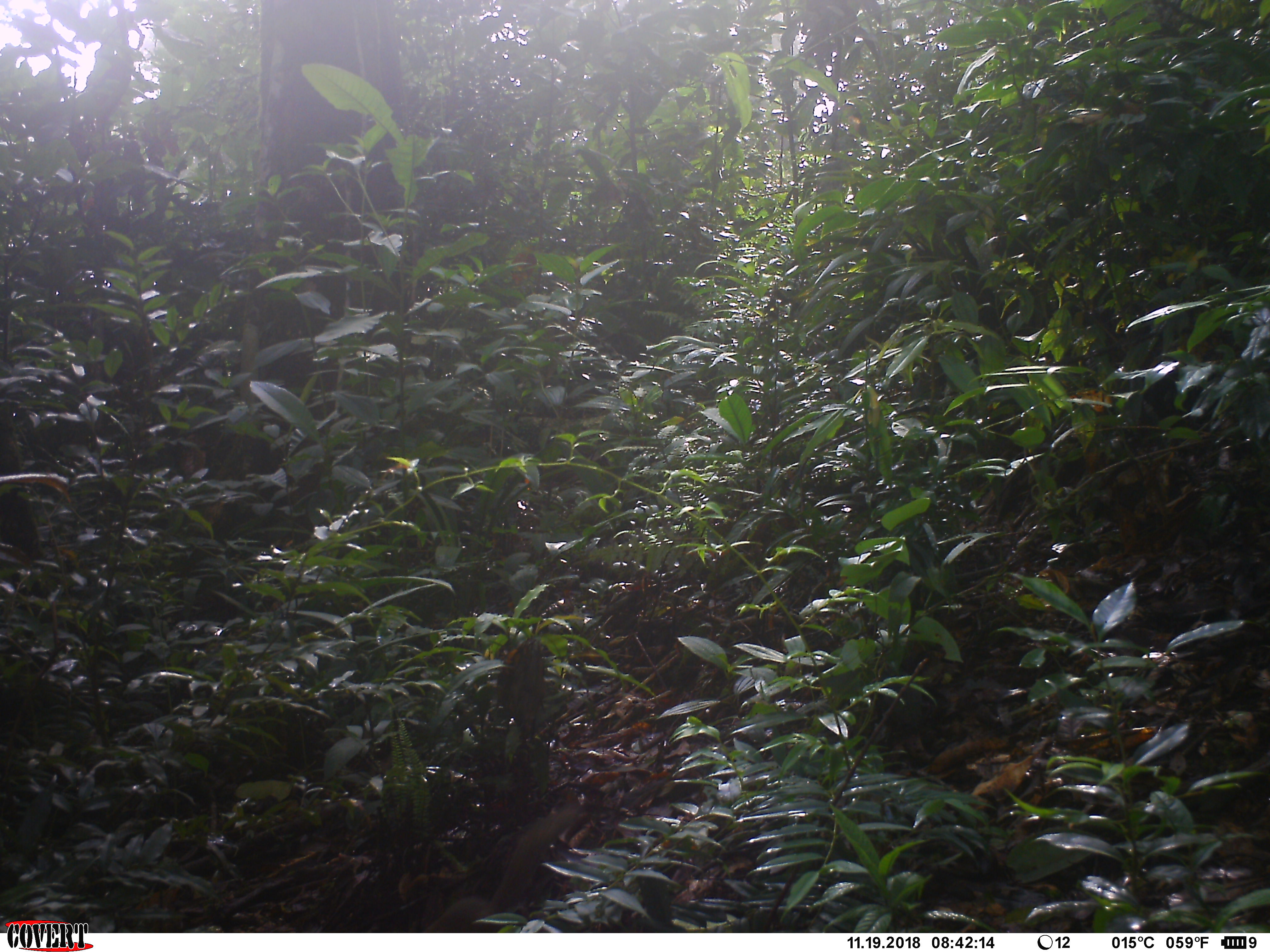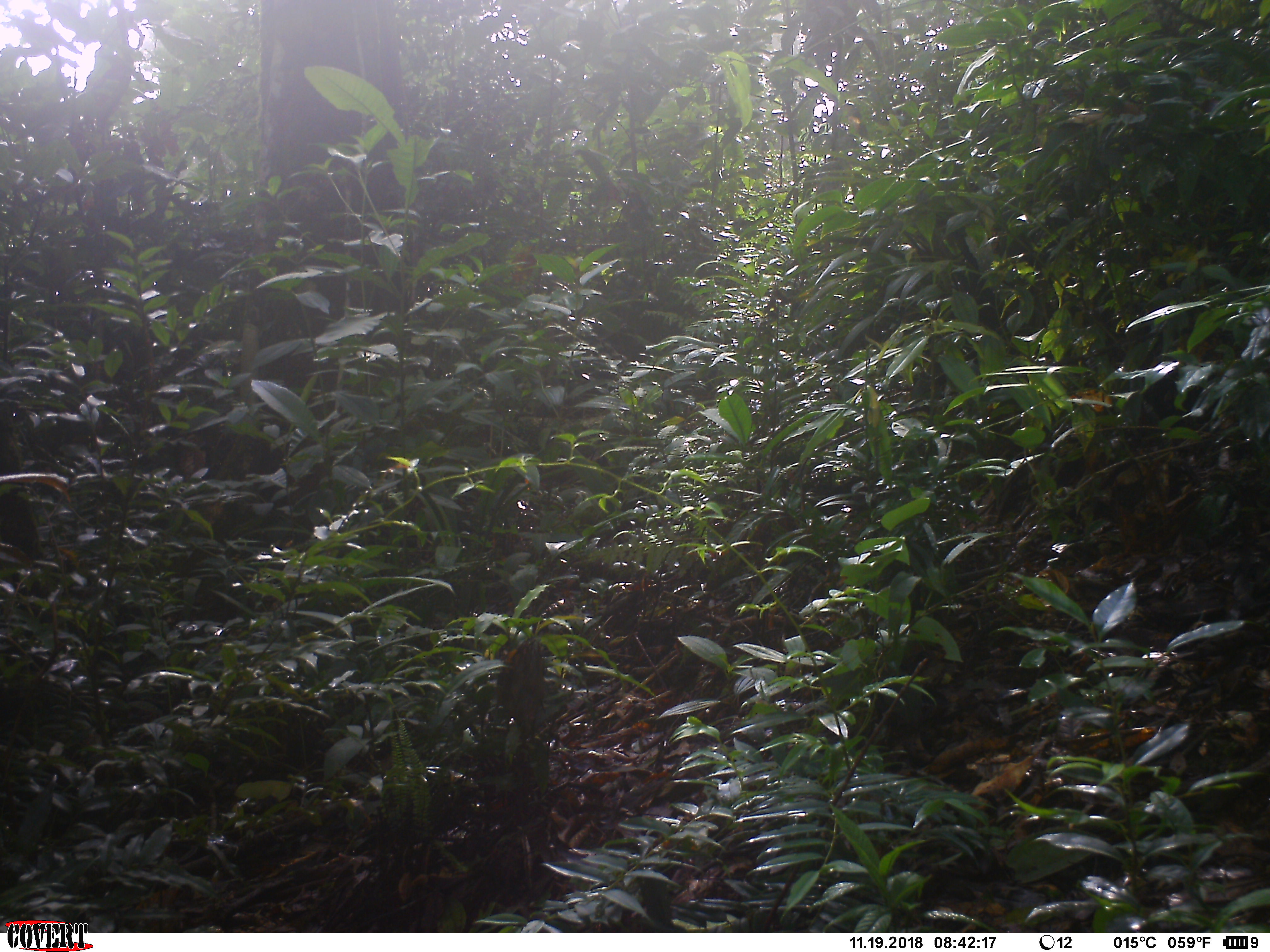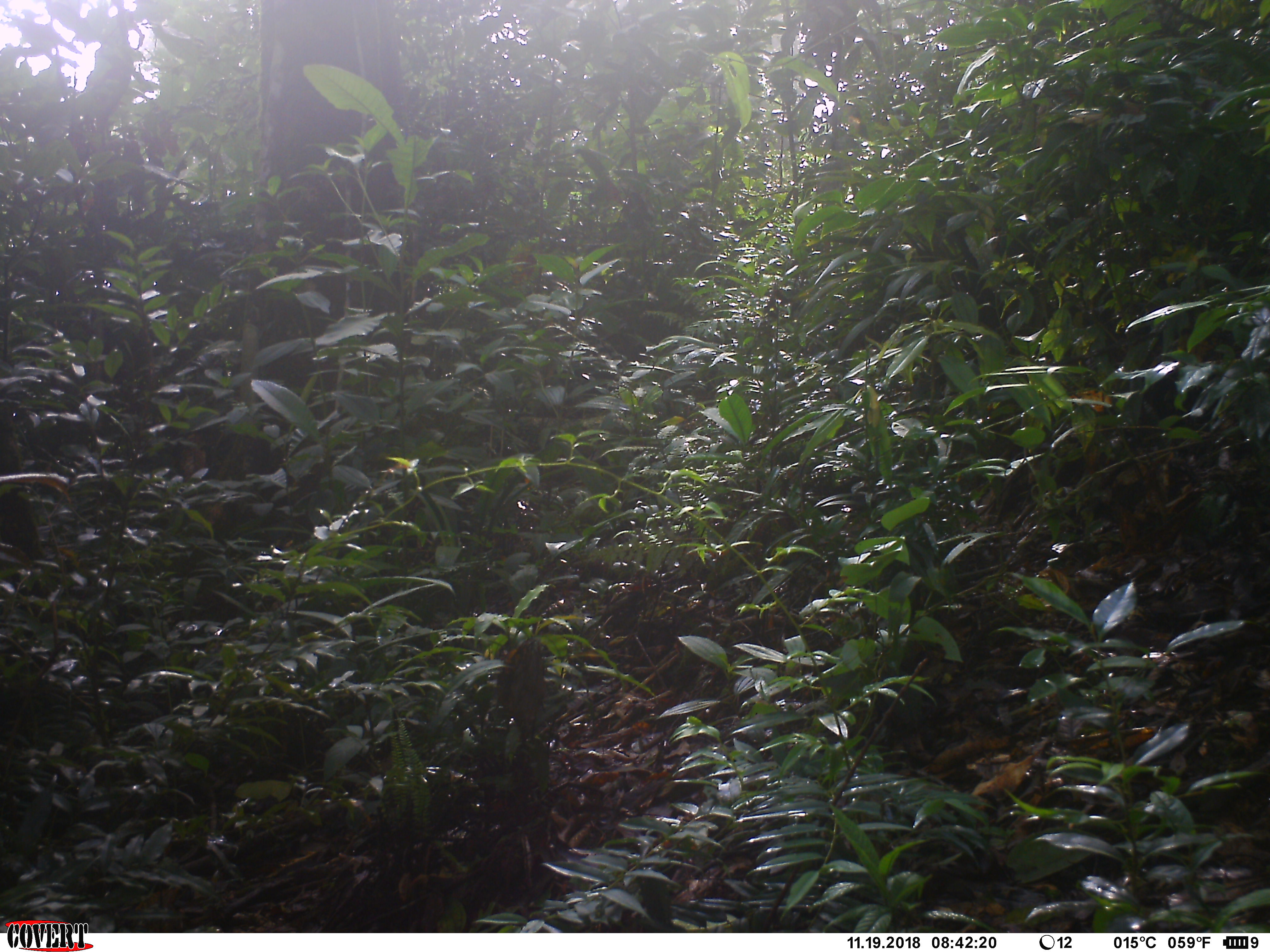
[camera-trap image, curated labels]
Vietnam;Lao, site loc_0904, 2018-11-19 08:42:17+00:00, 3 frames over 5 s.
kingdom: Animalia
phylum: Chordata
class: Mammalia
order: Scandentia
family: Tupaiidae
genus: Tupaia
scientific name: Tupaia belangeri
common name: northern treeshrew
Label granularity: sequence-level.